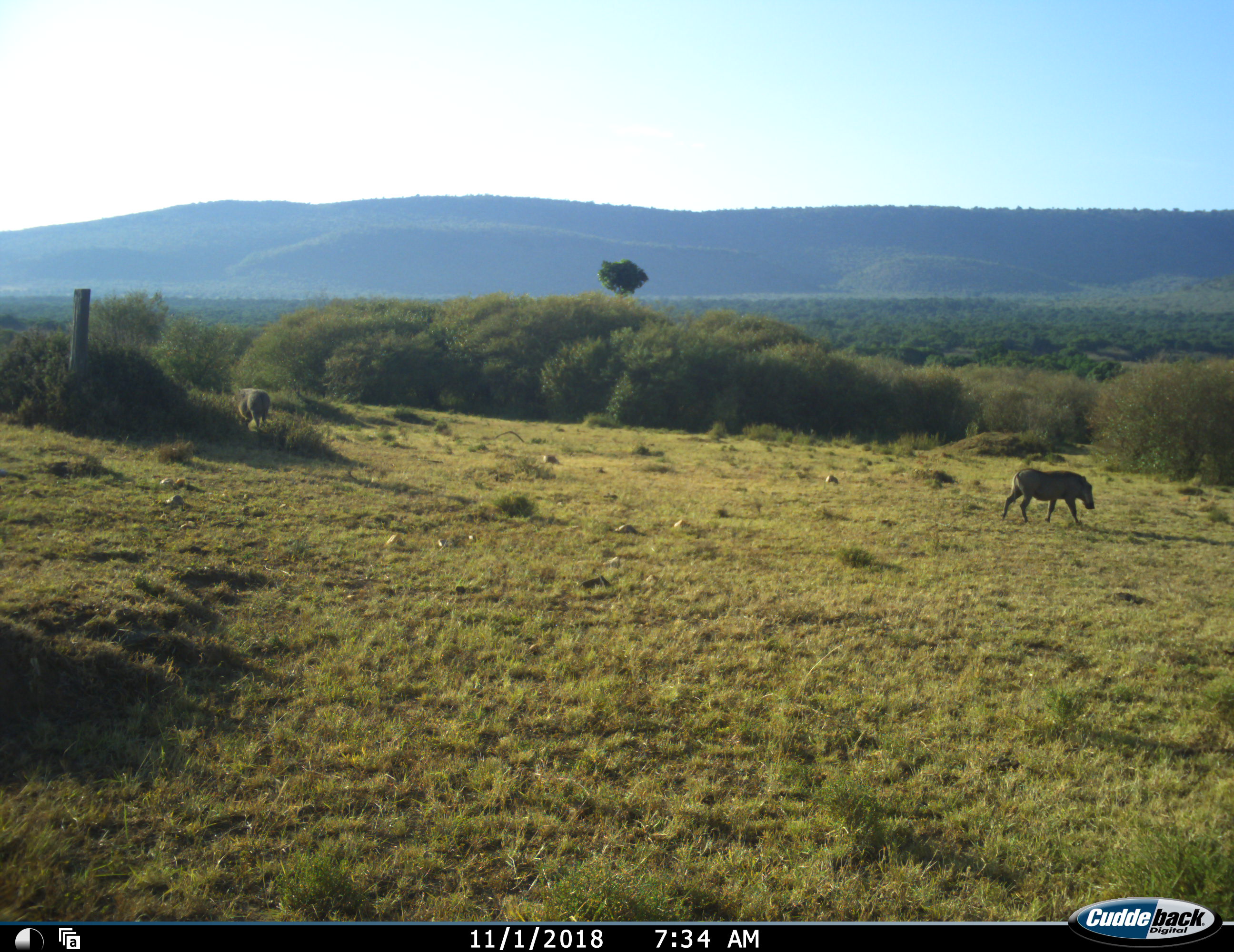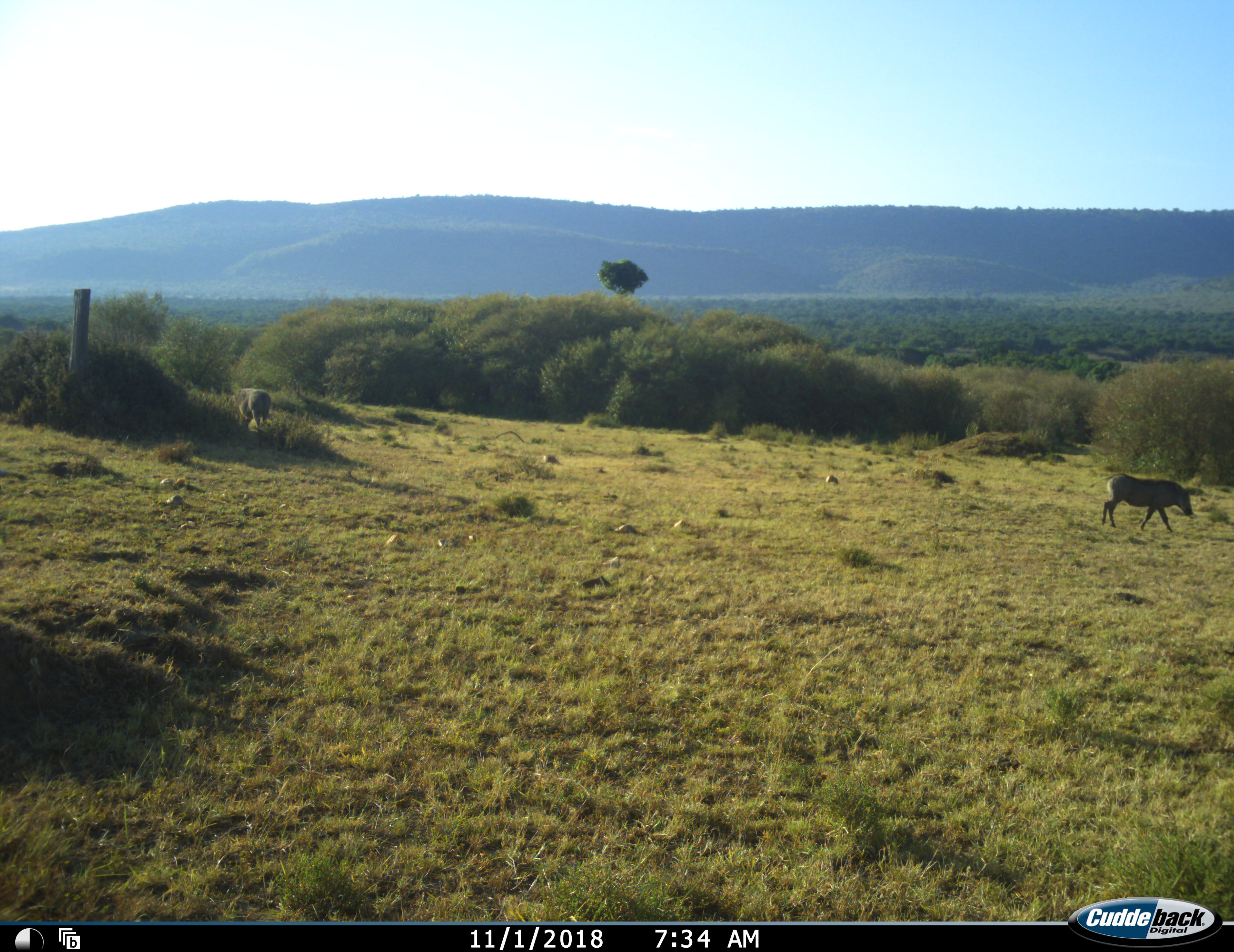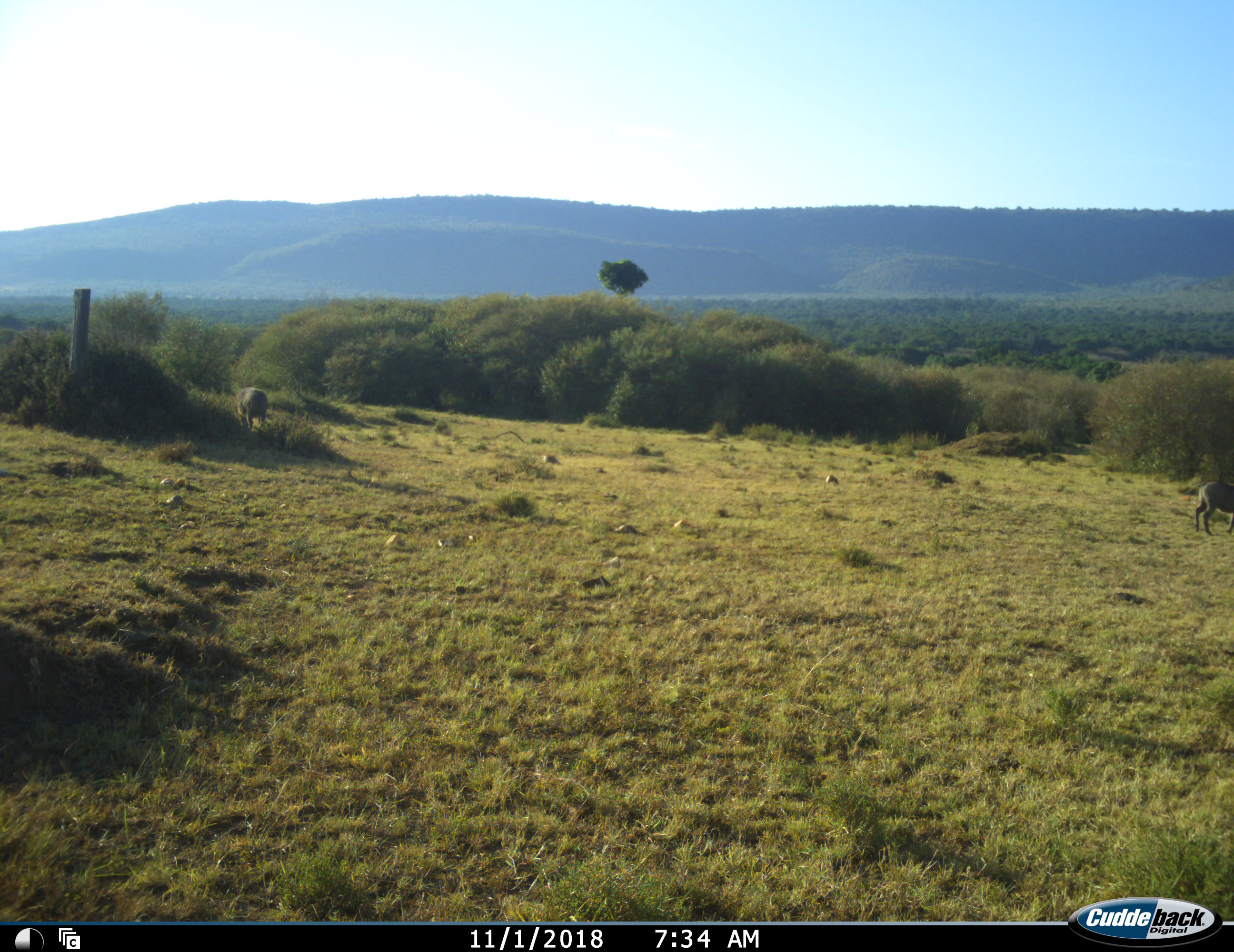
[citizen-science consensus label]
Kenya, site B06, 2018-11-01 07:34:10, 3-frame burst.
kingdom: Animalia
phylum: Chordata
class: Mammalia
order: Artiodactyla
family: Suidae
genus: Phacochoerus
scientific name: Phacochoerus africanus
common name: warthog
Warthog (Phacochoerus africanus), count 2. Behavior (volunteer vote fractions): standing 30%, resting 0%, moving 100%, interacting 0%. Young present (vote fraction): 0%. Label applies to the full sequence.